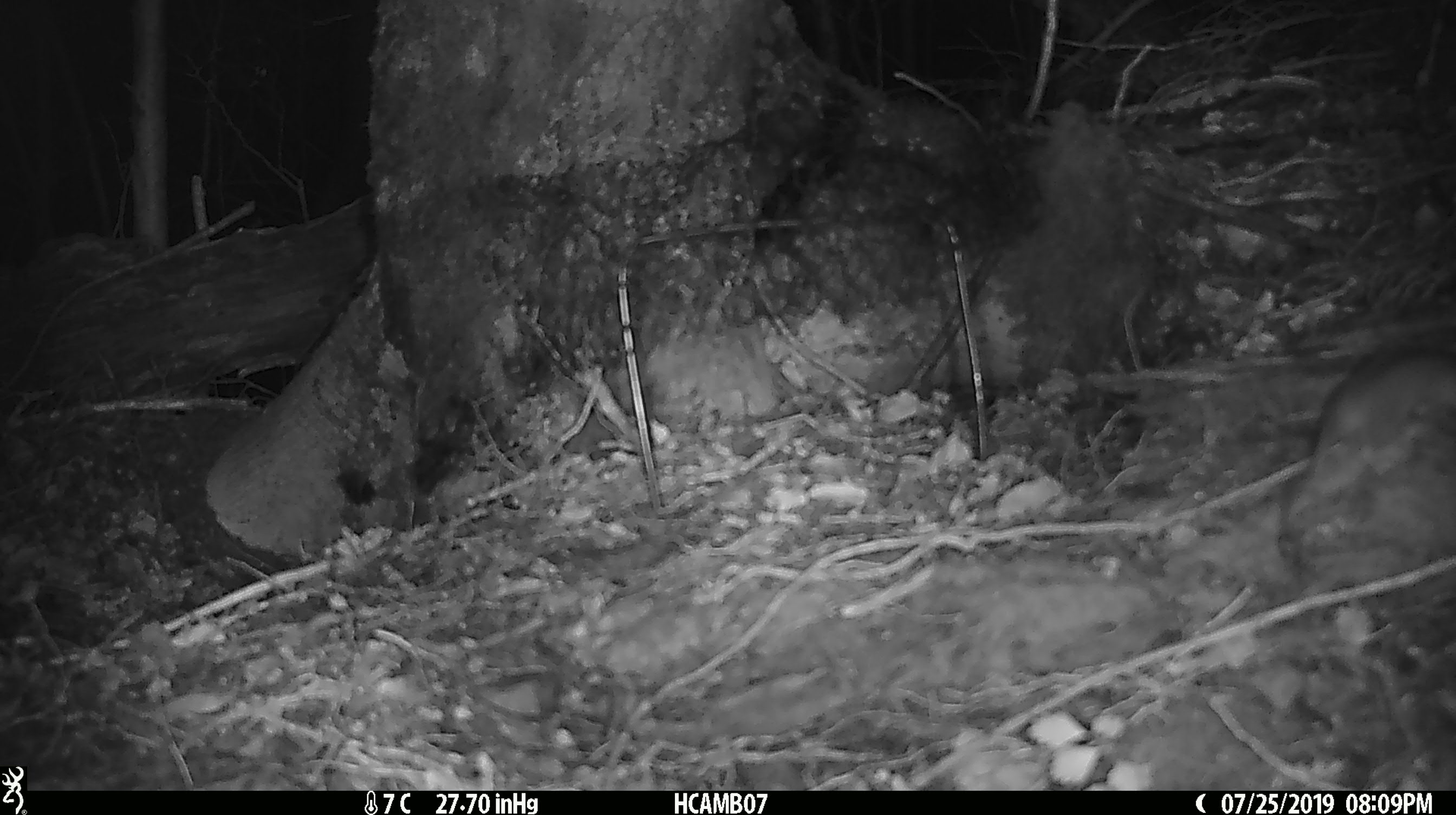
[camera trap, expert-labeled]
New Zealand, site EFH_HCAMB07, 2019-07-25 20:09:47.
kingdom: Animalia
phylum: Chordata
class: Mammalia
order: Rodentia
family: Muridae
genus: Mus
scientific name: Mus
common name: mouse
Mouse (Mus).